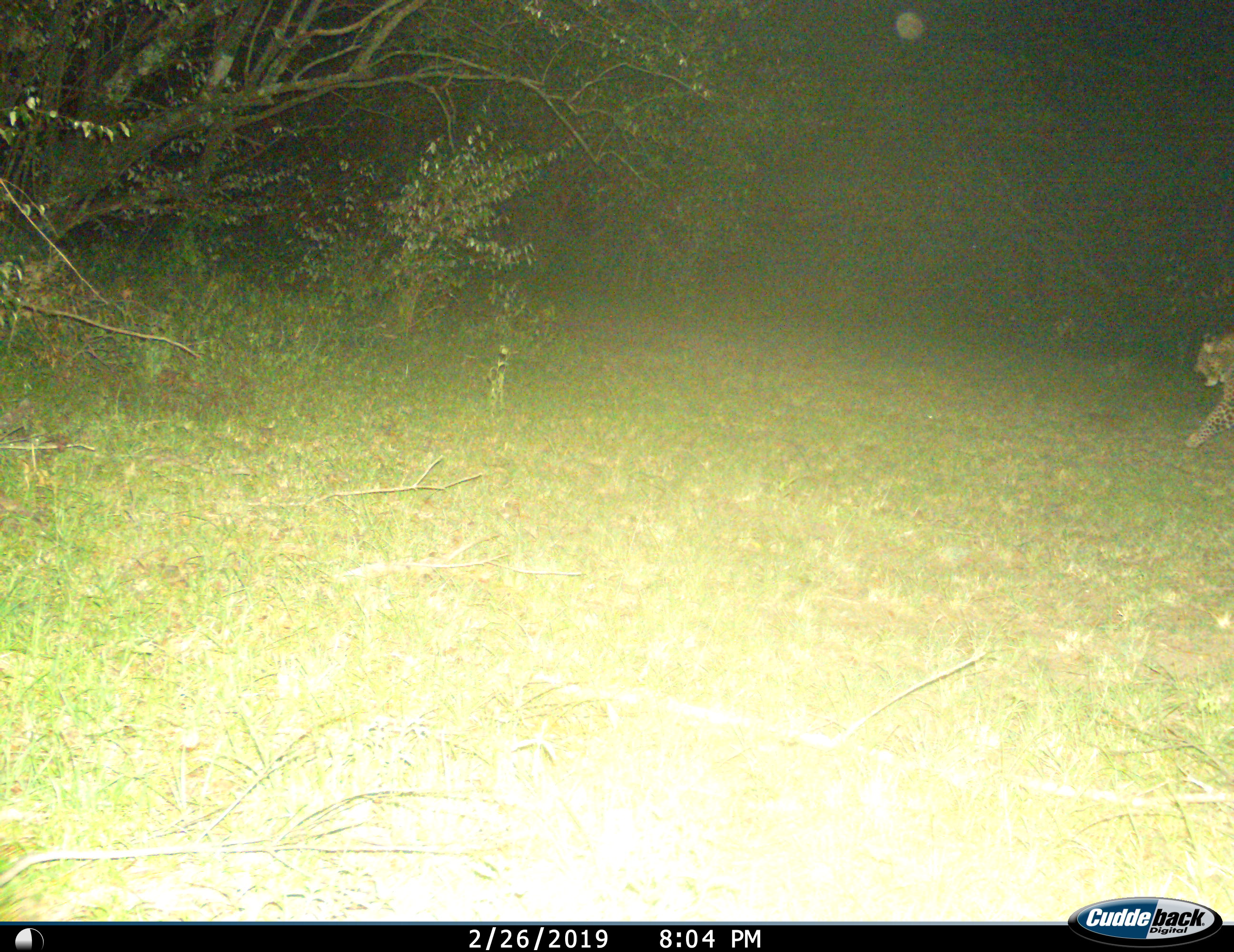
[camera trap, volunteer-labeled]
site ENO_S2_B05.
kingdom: Animalia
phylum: Chordata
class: Mammalia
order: Carnivora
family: Felidae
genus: Panthera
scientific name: Panthera pardus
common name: leopard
Leopard (Panthera pardus), count 1. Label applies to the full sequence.